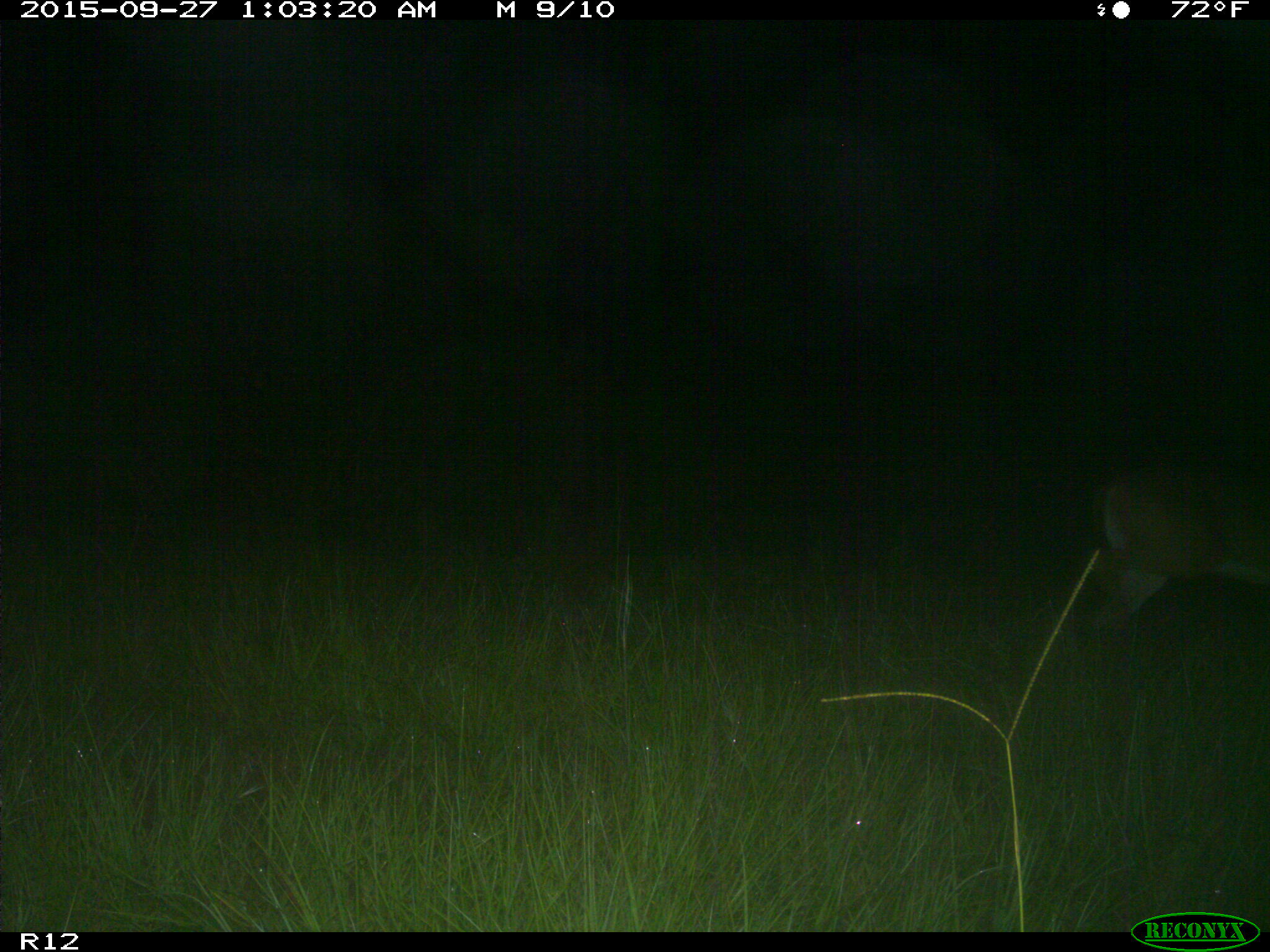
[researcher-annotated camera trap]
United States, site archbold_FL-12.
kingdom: Animalia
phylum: Chordata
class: Mammalia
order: Artiodactyla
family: Cervidae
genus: Odocoileus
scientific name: Odocoileus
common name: deer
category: unidentified deer